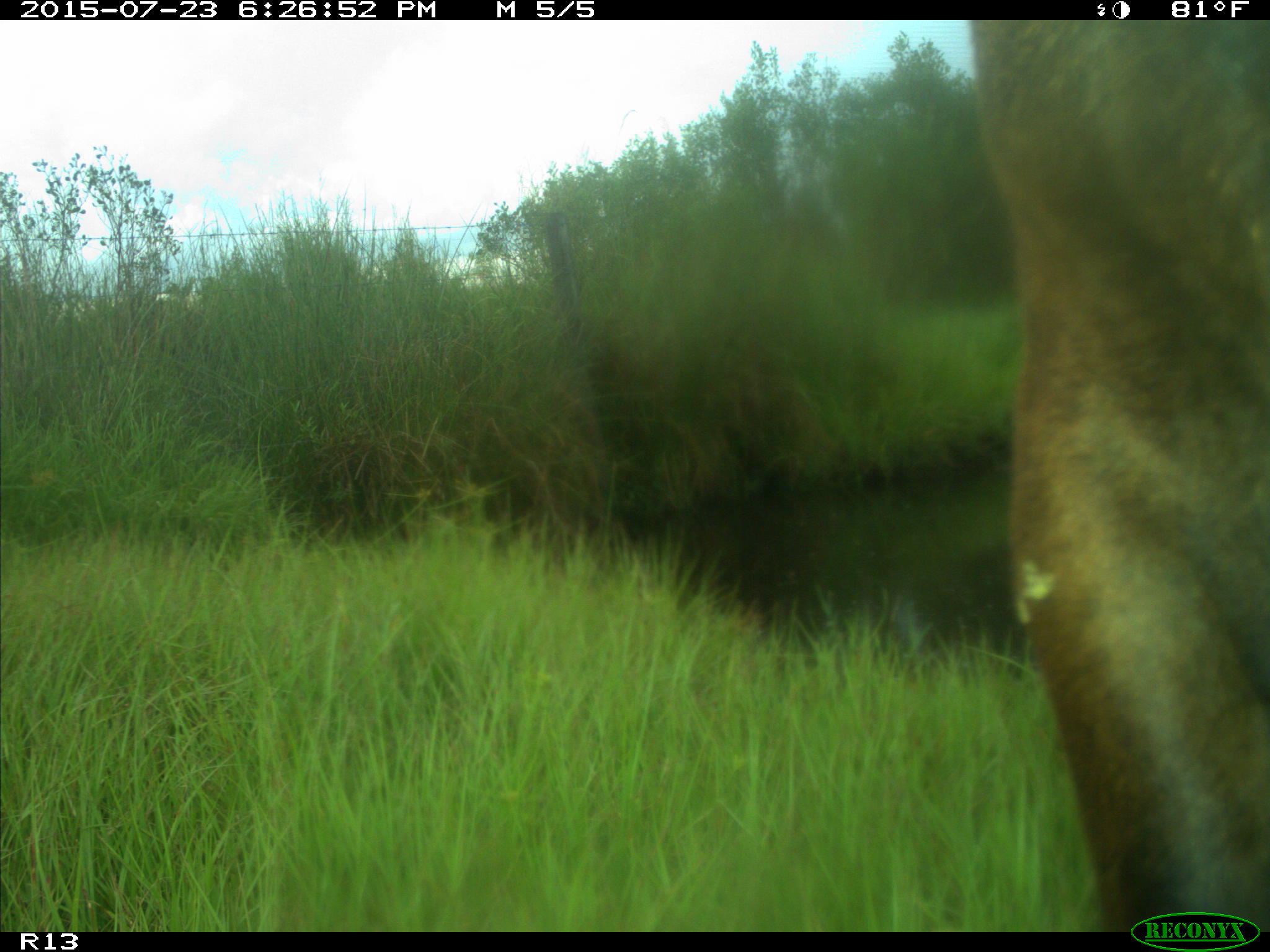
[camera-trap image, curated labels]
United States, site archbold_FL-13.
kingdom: Animalia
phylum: Chordata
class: Mammalia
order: Artiodactyla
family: Bovidae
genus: Bos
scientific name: Bos taurus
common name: domestic cow